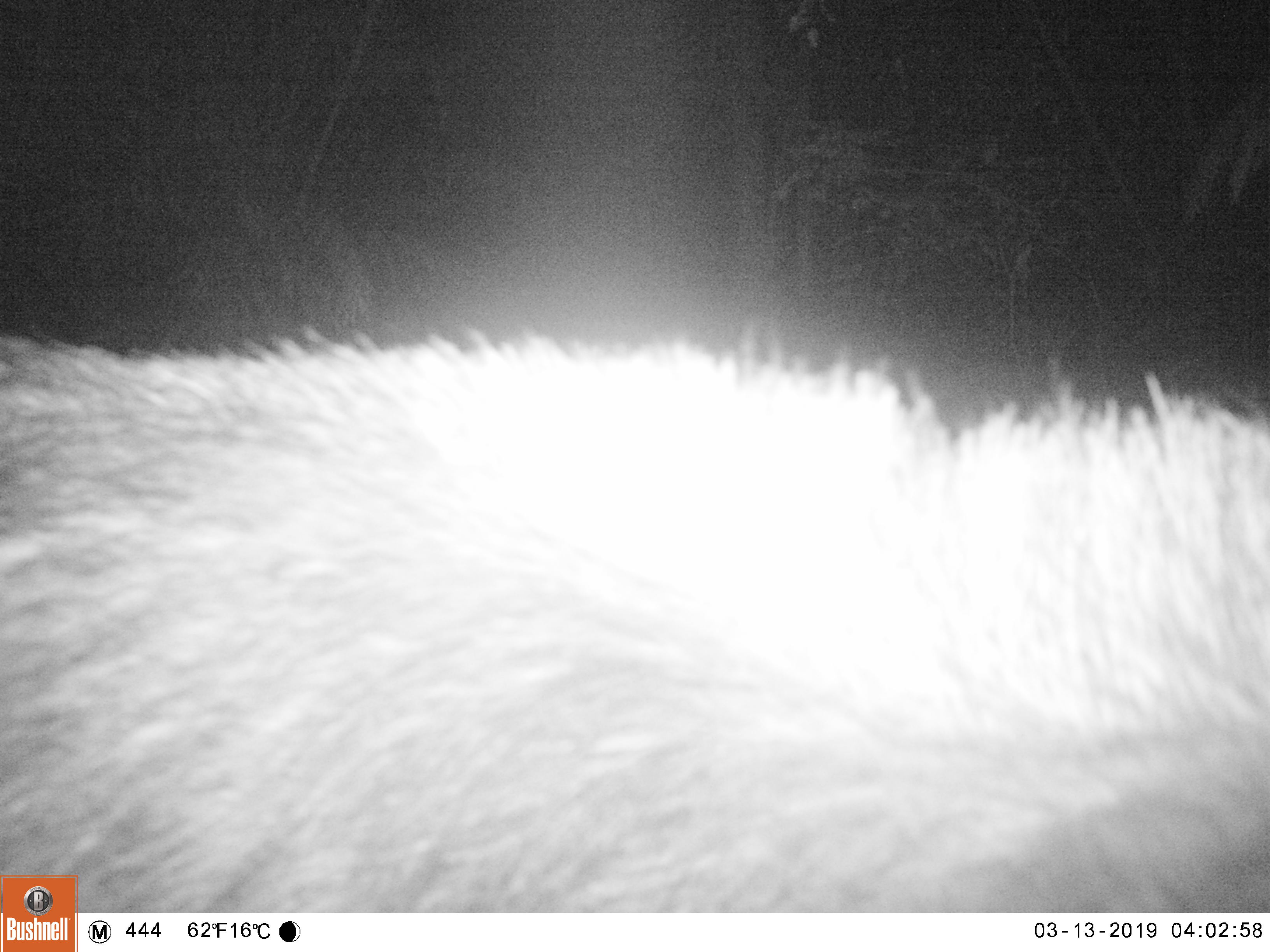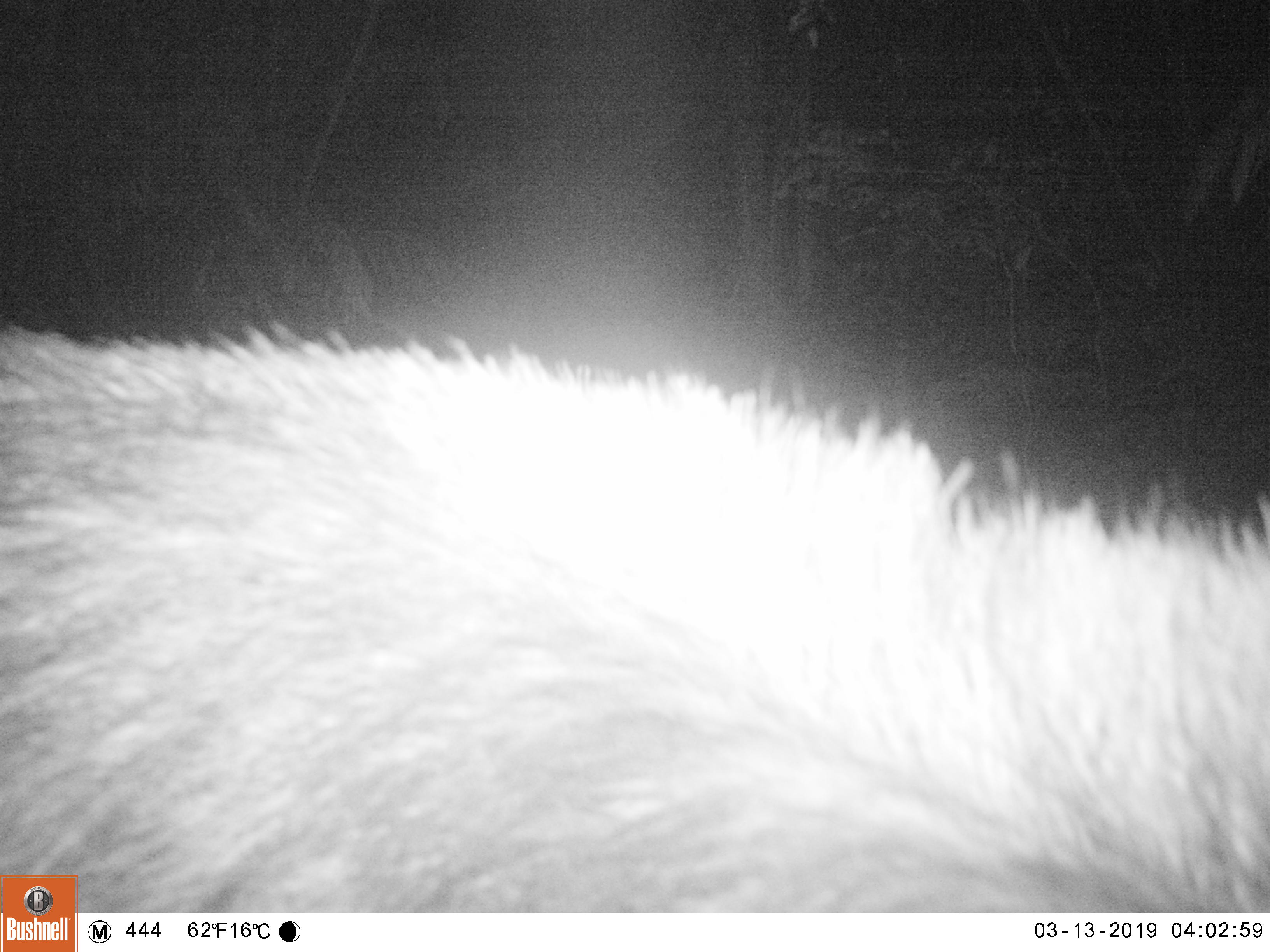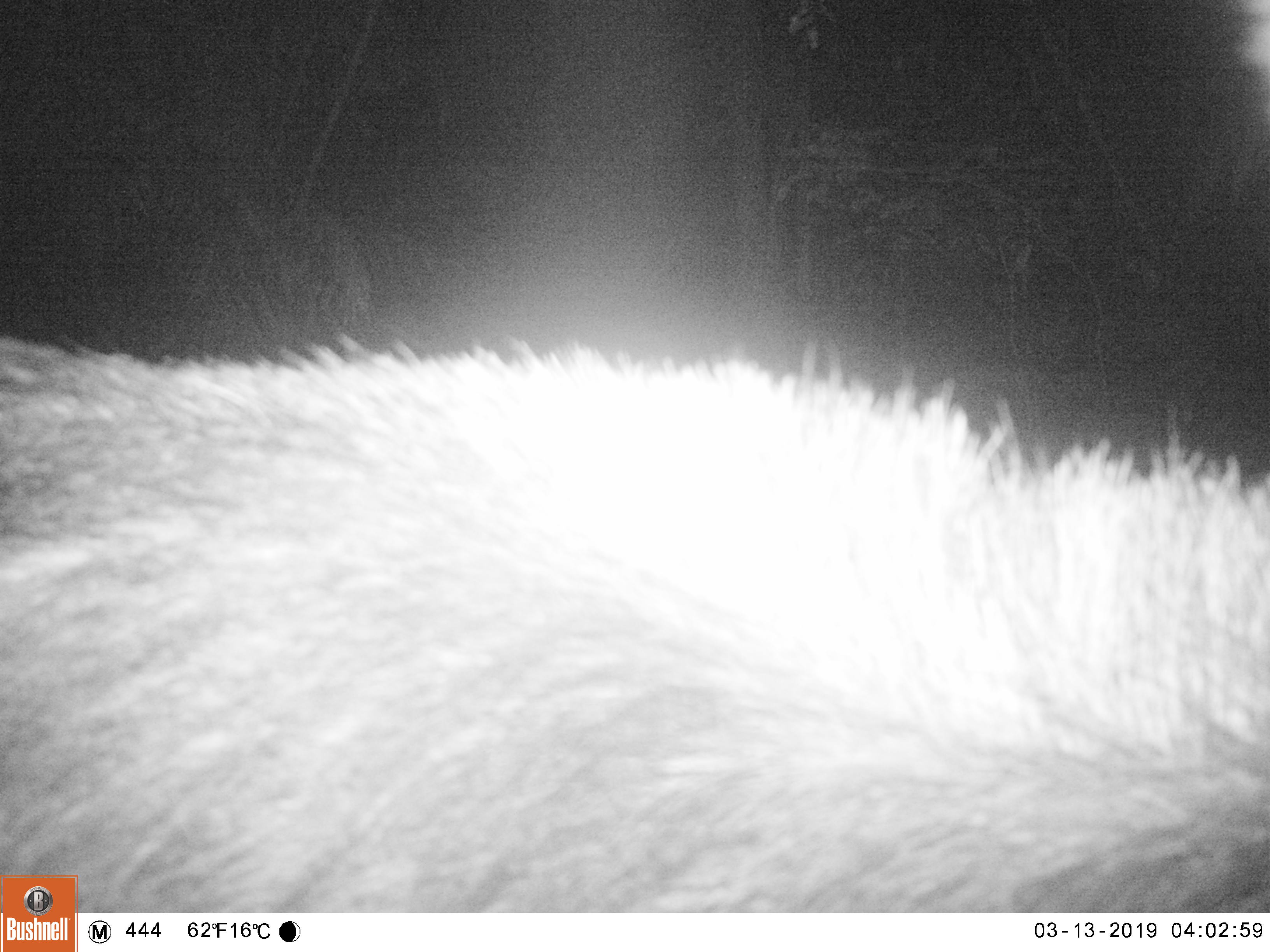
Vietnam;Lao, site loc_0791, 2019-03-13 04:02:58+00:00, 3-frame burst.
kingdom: Animalia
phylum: Chordata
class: Mammalia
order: Artiodactyla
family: Bovidae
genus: Capricornis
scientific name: Capricornis sumatraensis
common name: chinese serow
Chinese serow (Capricornis sumatraensis). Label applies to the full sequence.